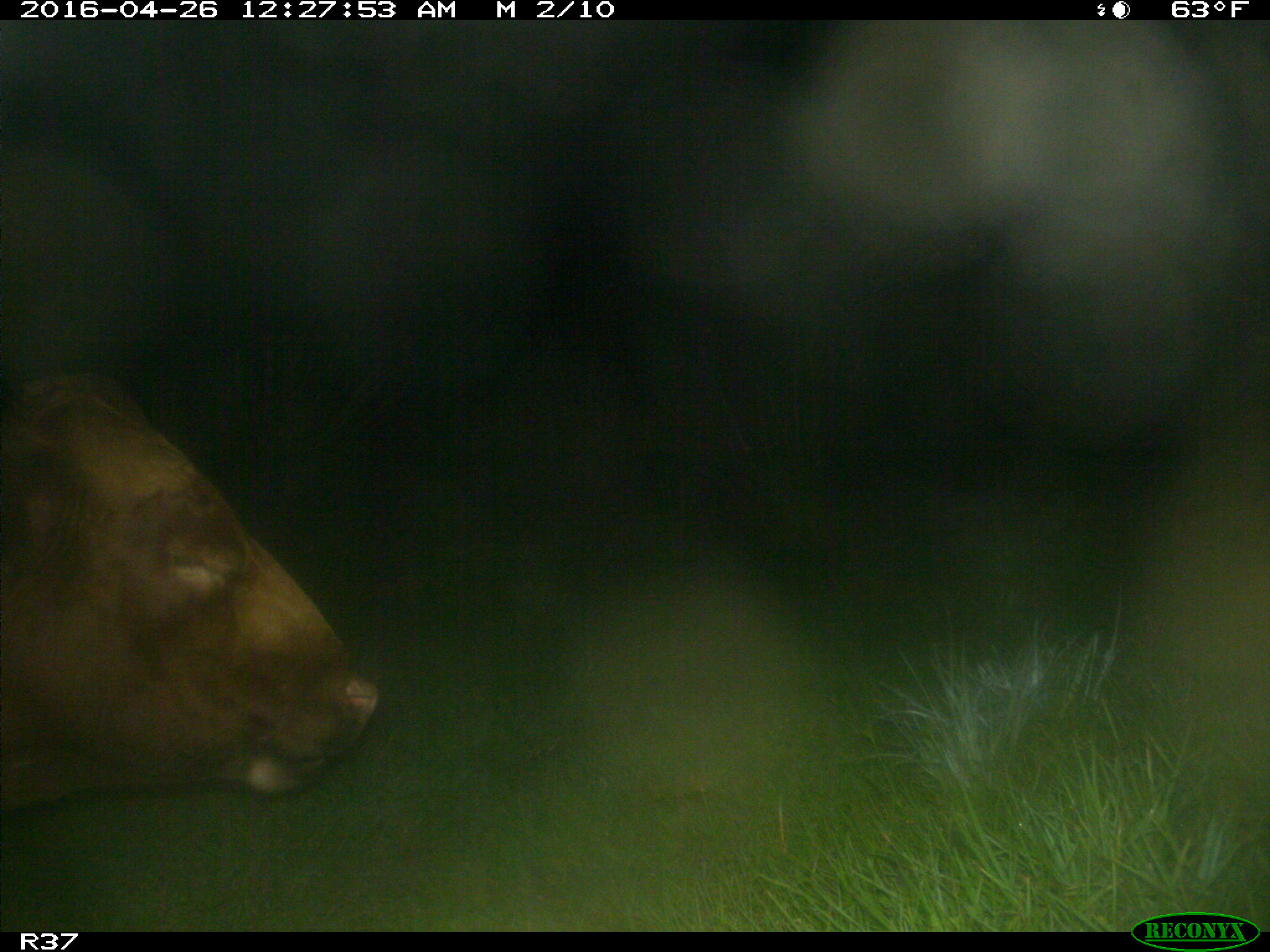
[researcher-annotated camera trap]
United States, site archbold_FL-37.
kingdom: Animalia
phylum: Chordata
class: Mammalia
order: Artiodactyla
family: Bovidae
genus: Bos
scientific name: Bos taurus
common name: domestic cow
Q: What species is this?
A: Bos taurus (domestic cow).